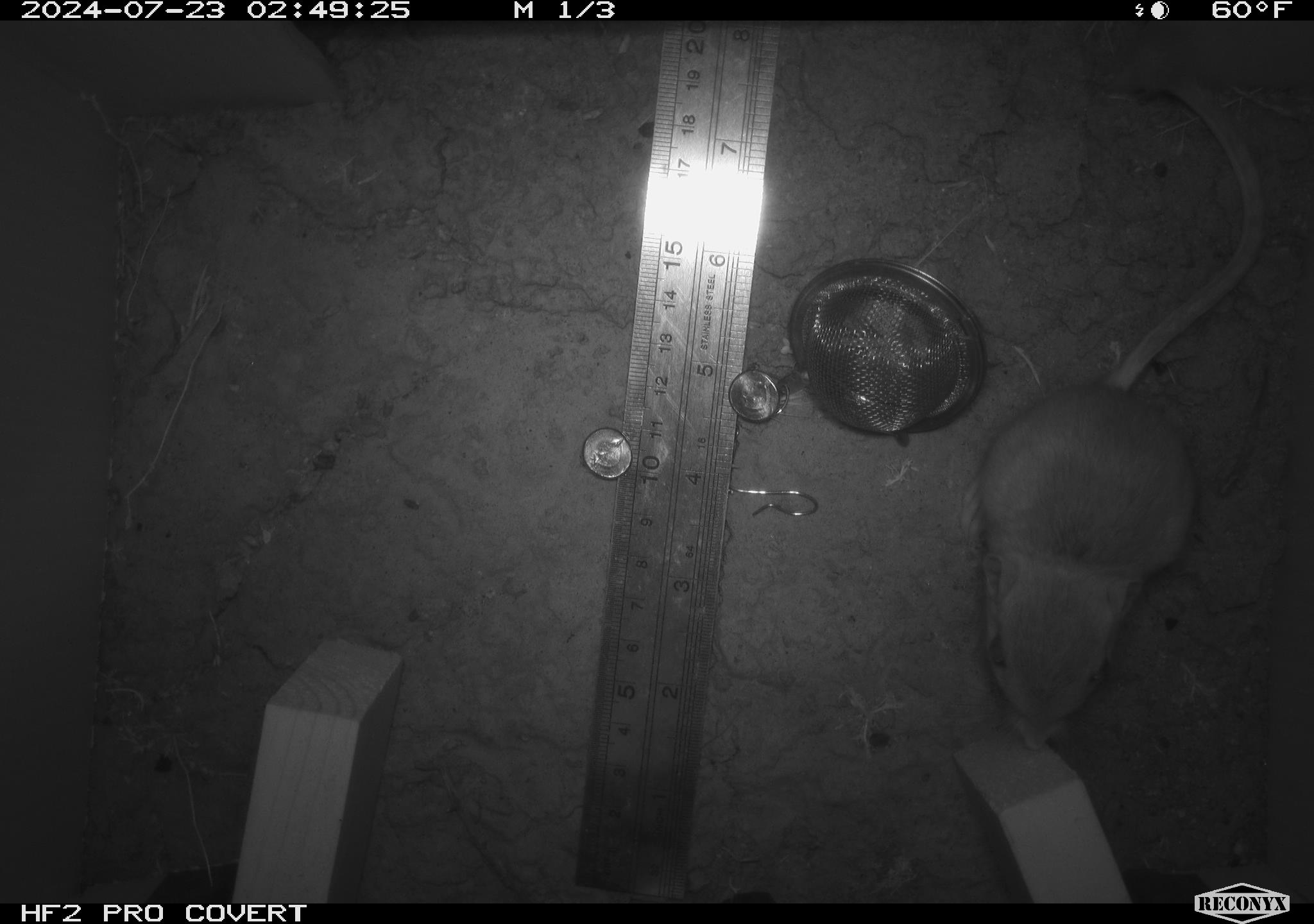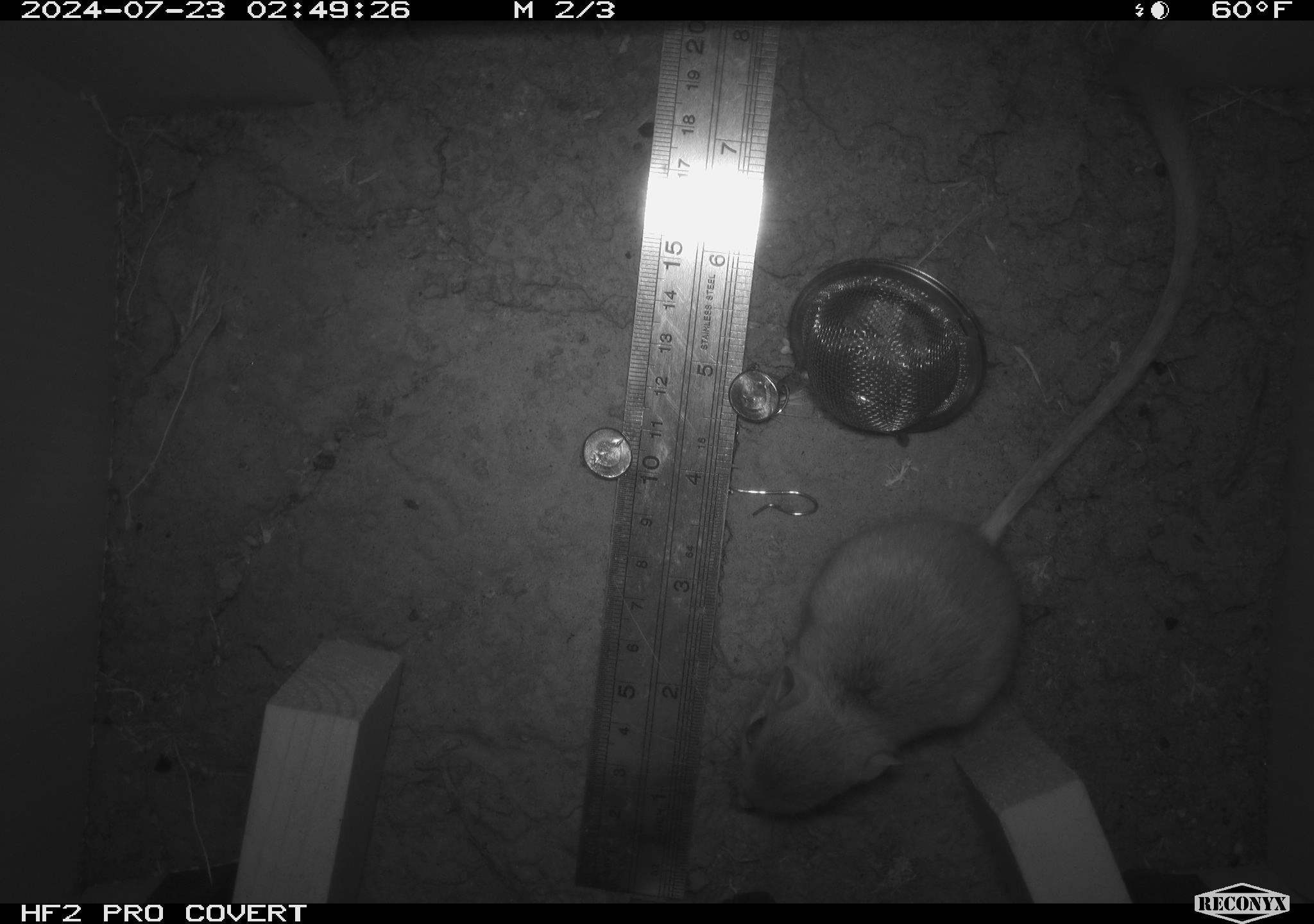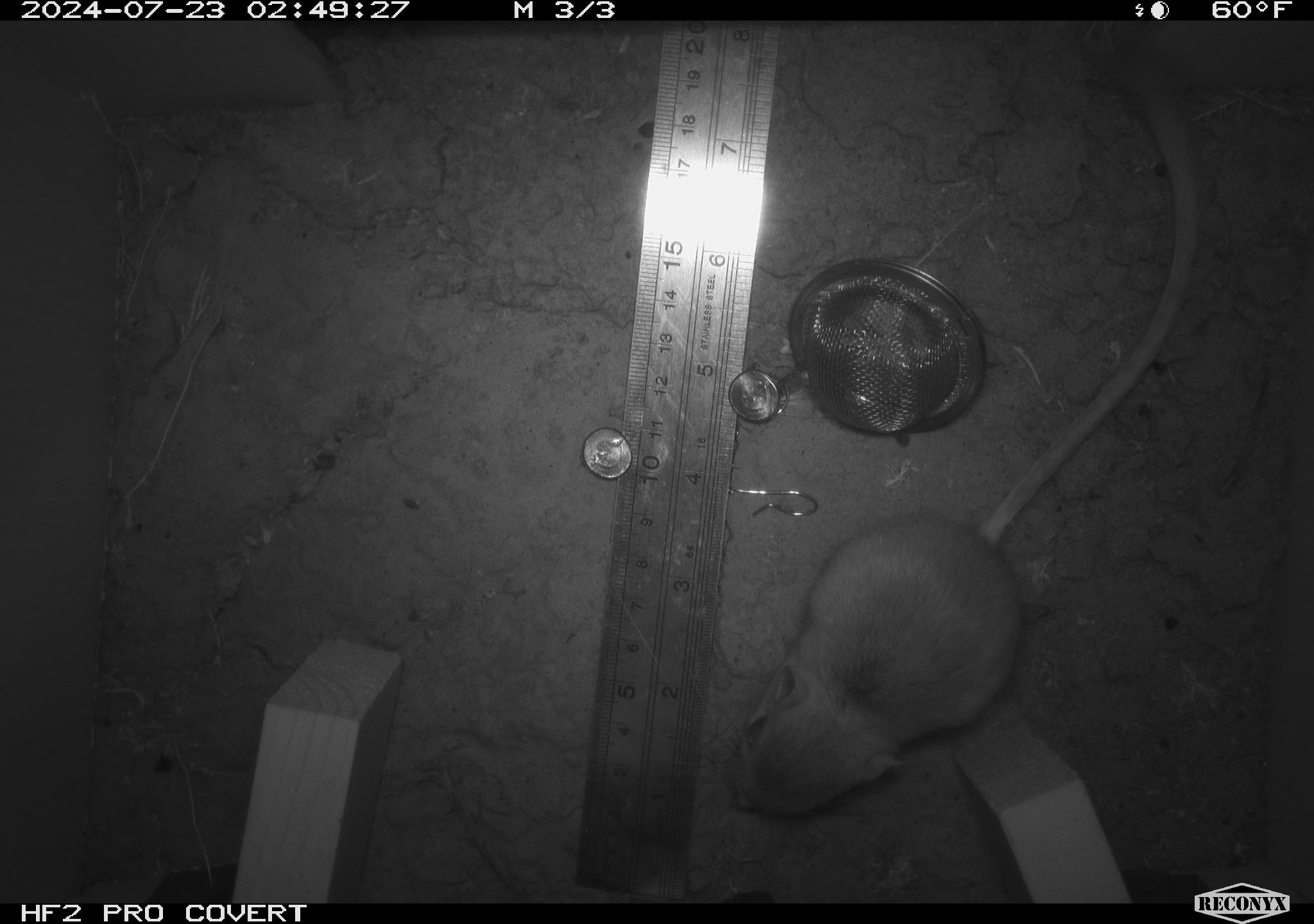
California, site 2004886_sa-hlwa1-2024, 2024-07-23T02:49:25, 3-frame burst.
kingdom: Animalia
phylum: Chordata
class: Mammalia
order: Rodentia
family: Heteromyidae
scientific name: Heteromyidae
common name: kangaroo rats and pocket mice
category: heteromyidae family